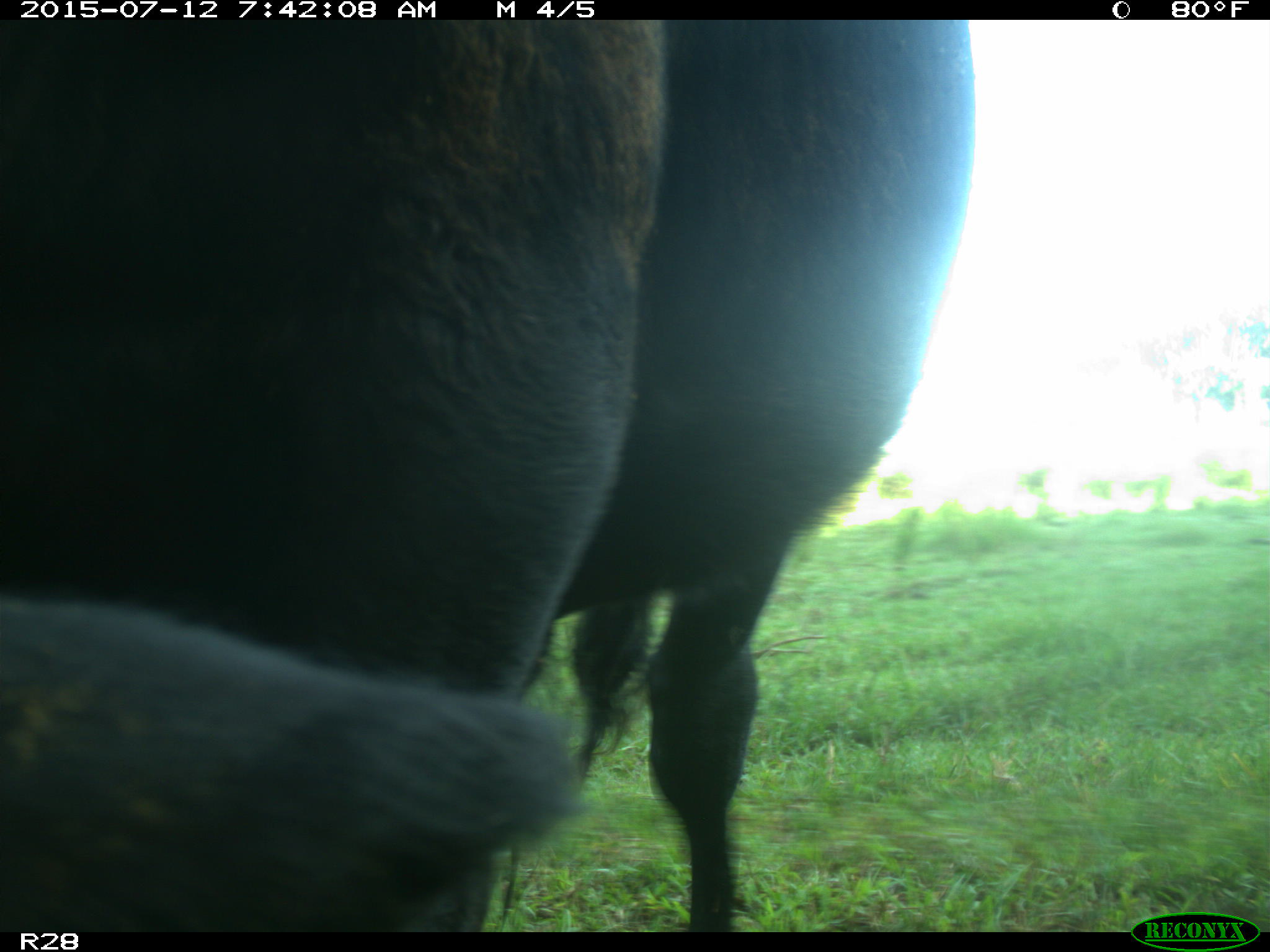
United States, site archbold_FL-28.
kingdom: Animalia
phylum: Chordata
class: Mammalia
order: Artiodactyla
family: Bovidae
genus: Bos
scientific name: Bos taurus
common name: domestic cow